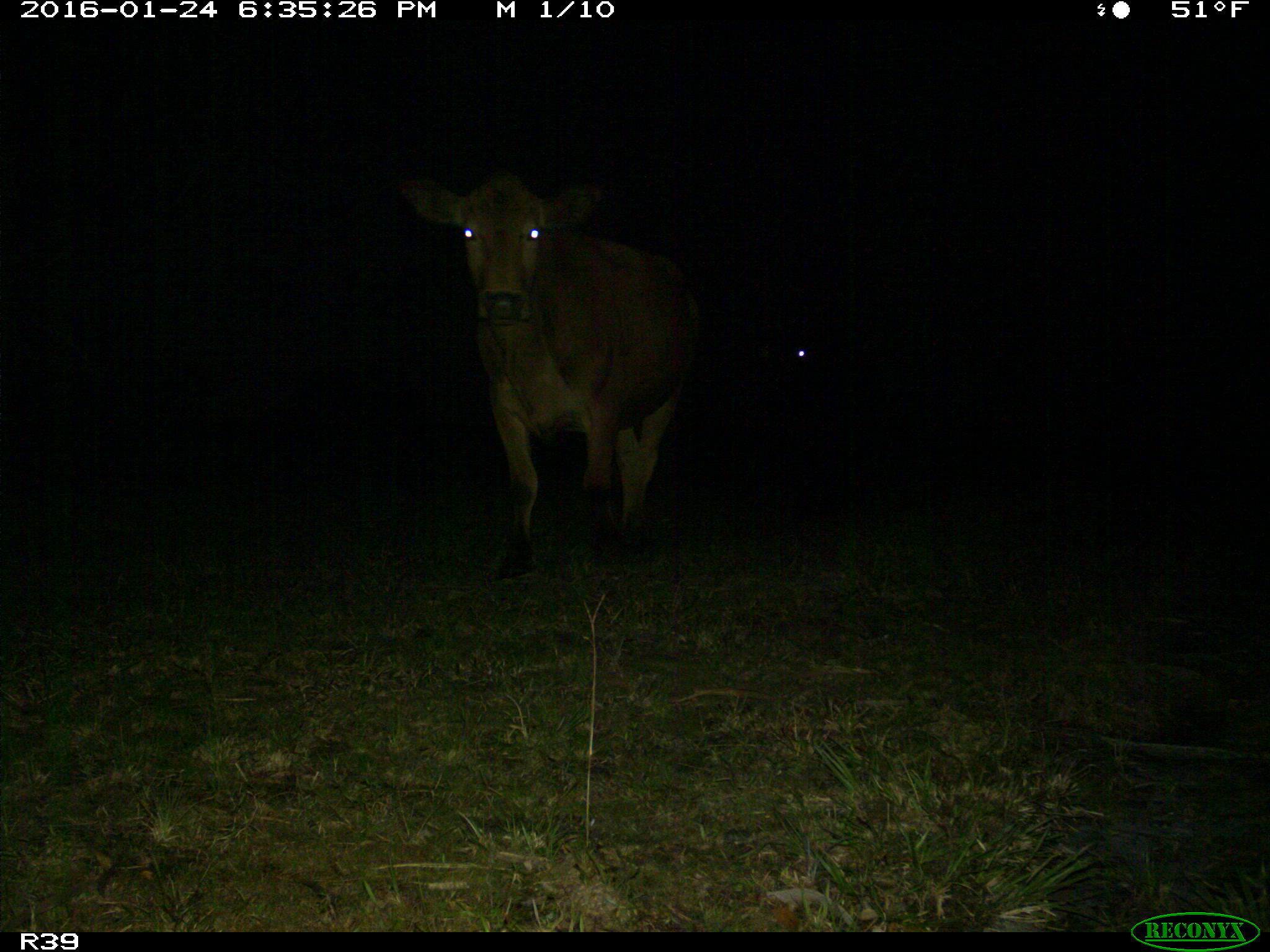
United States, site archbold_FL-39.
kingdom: Animalia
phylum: Chordata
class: Mammalia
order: Artiodactyla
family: Bovidae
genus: Bos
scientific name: Bos taurus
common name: domestic cow